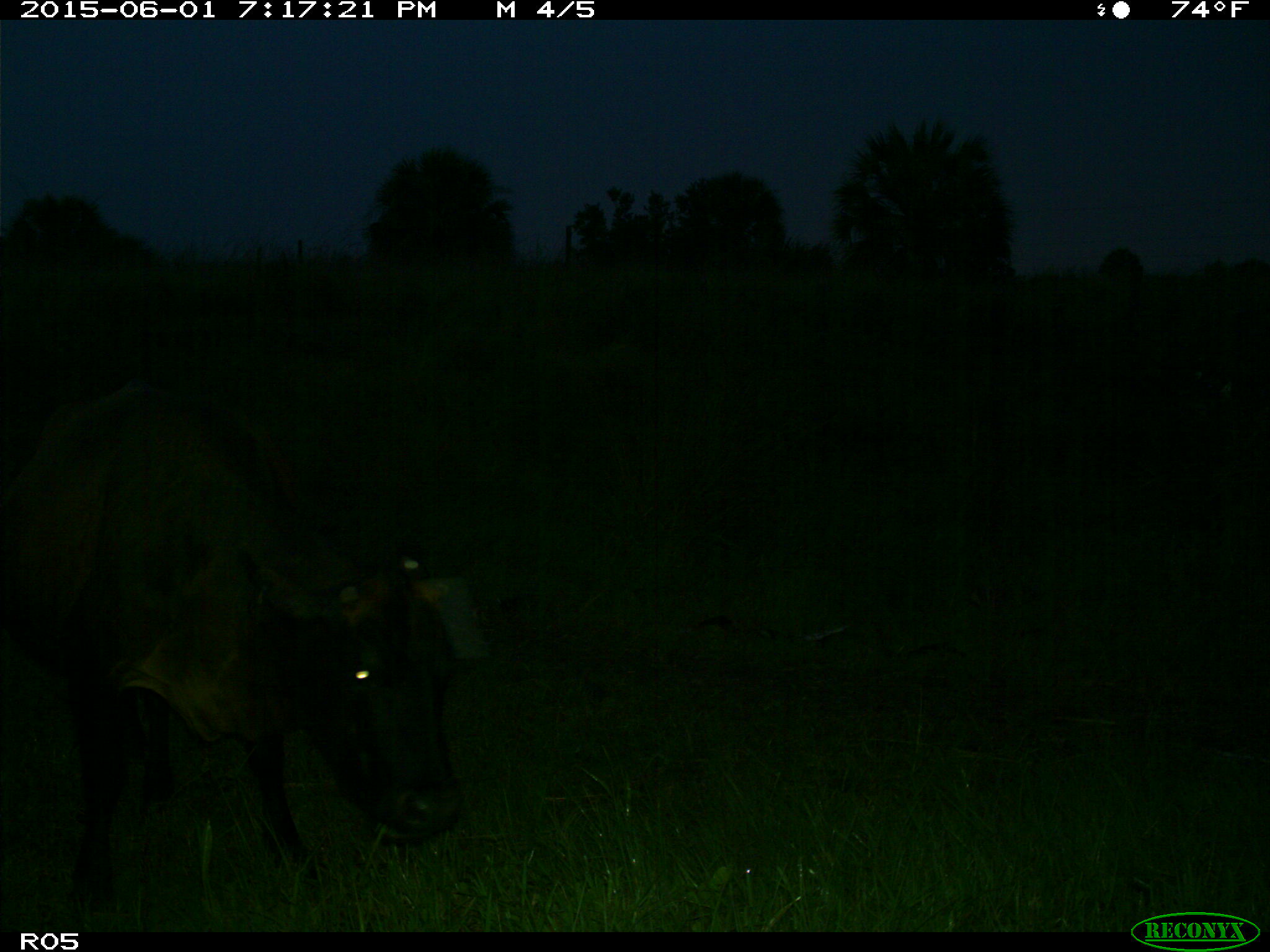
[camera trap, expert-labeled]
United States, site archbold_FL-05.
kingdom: Animalia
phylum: Chordata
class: Mammalia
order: Artiodactyla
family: Bovidae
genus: Bos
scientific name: Bos taurus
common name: domestic cow